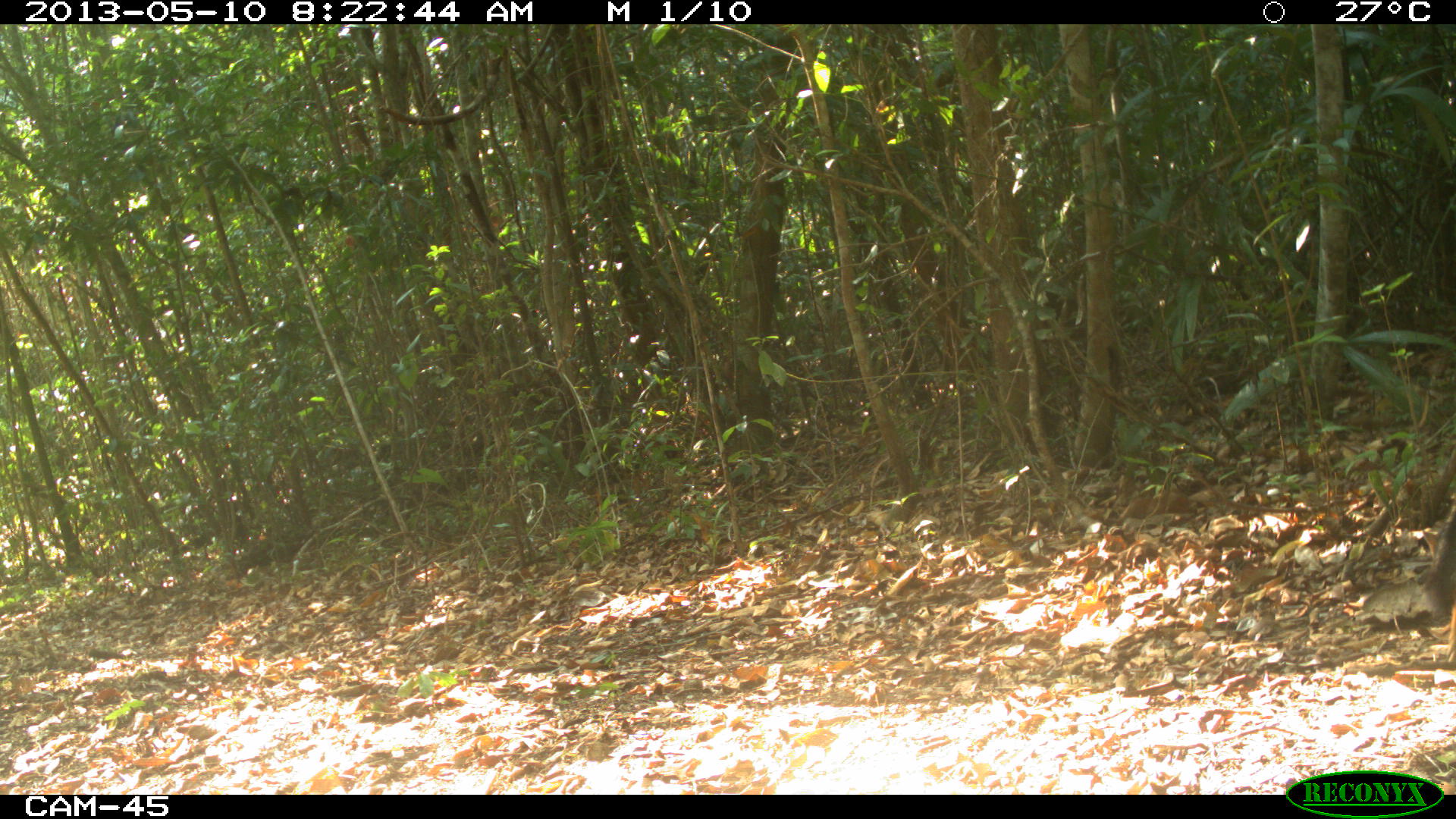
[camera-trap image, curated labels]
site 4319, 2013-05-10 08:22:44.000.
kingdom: Animalia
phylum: Chordata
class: Mammalia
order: Carnivora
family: Canidae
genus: Urocyon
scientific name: Urocyon cinereoargenteus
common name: gray fox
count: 1